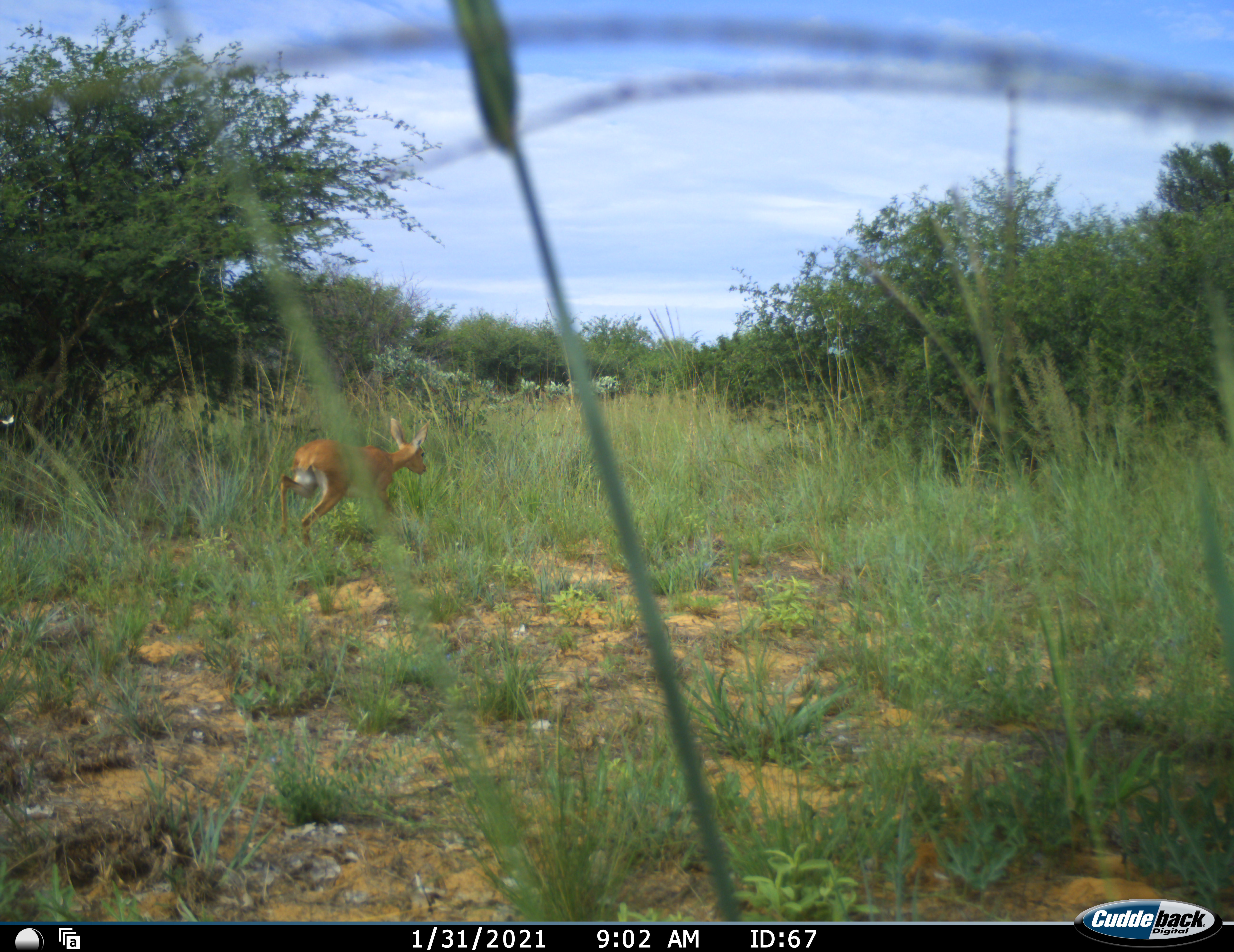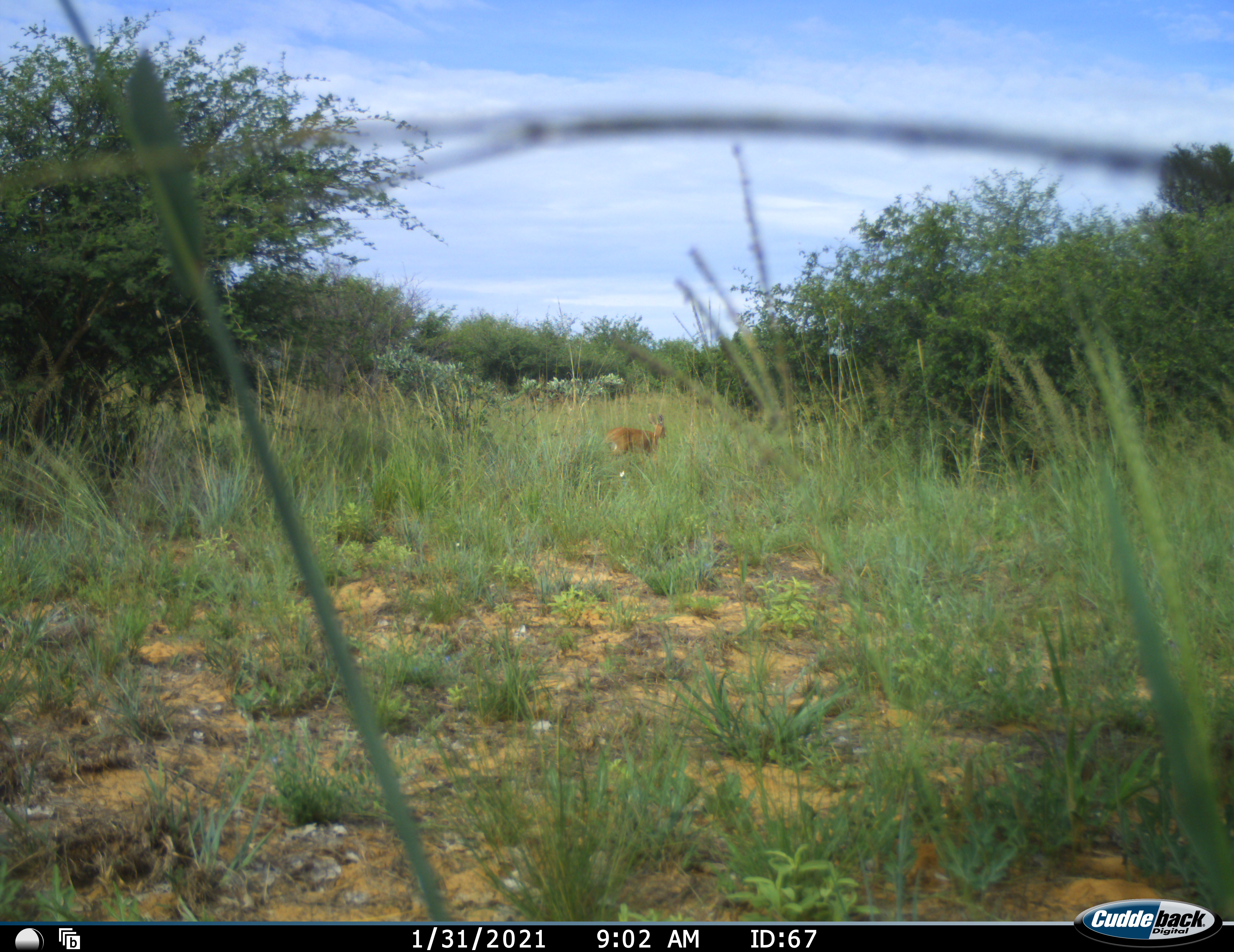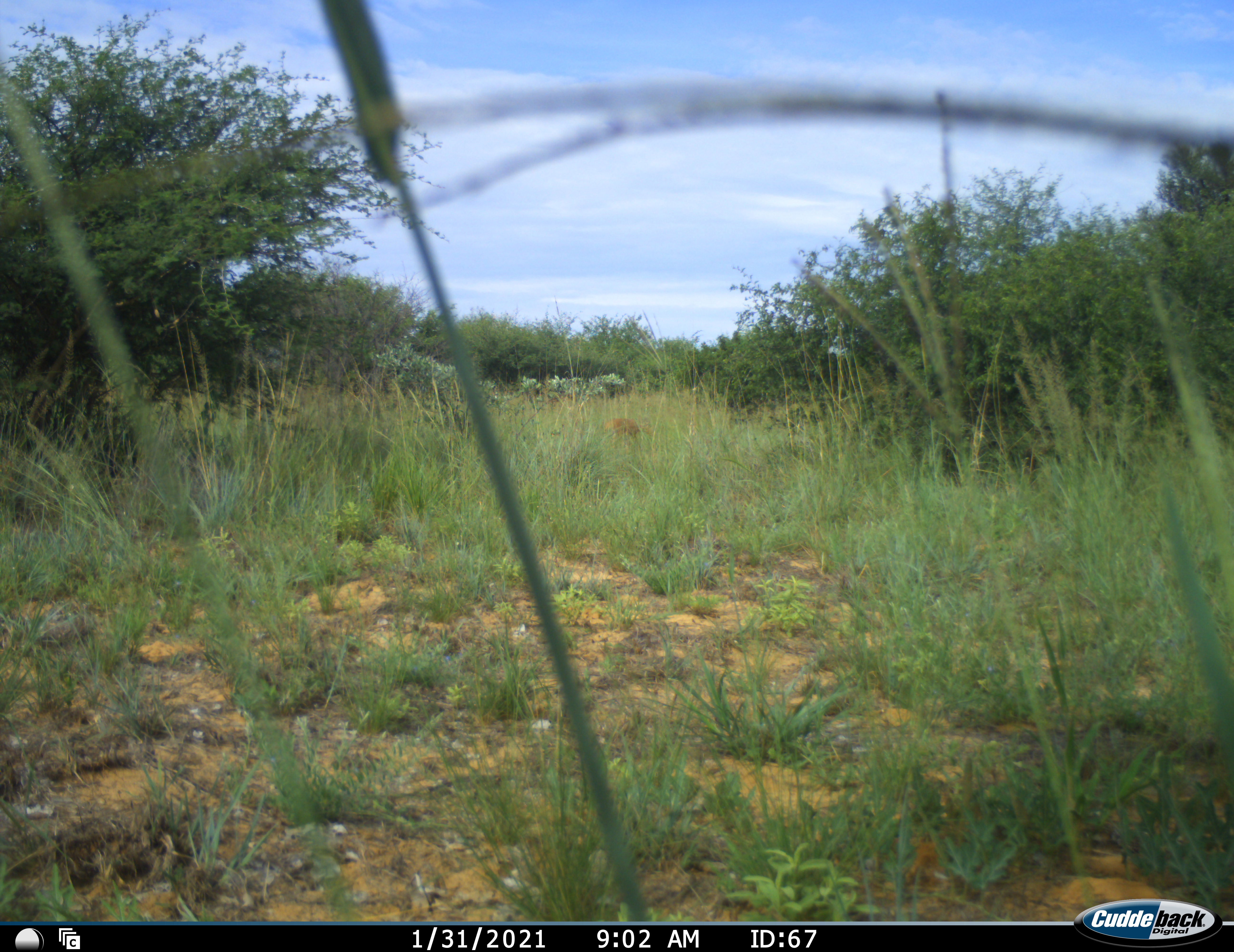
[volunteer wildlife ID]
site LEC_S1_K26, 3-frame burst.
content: unidentified animal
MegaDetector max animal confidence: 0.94